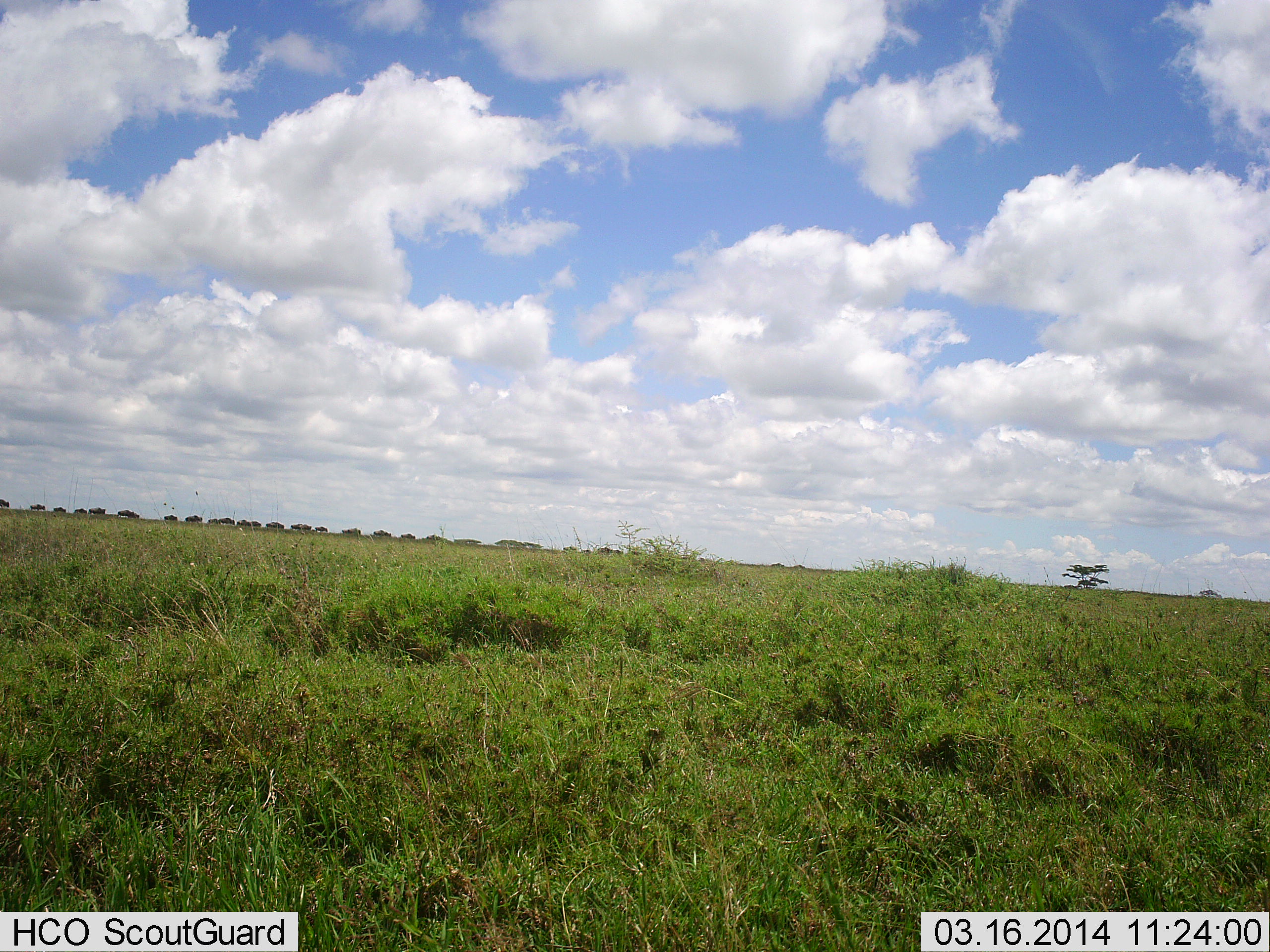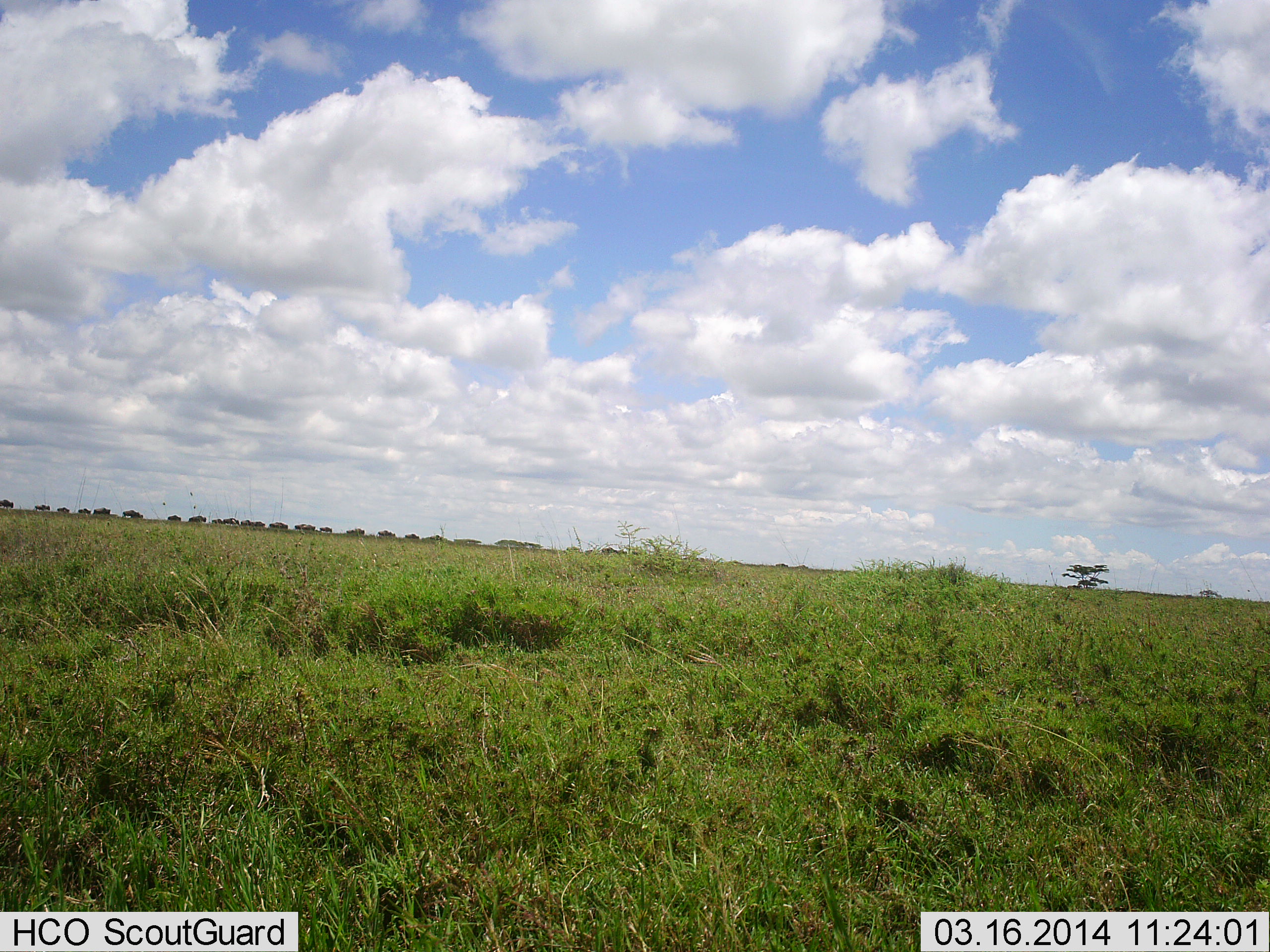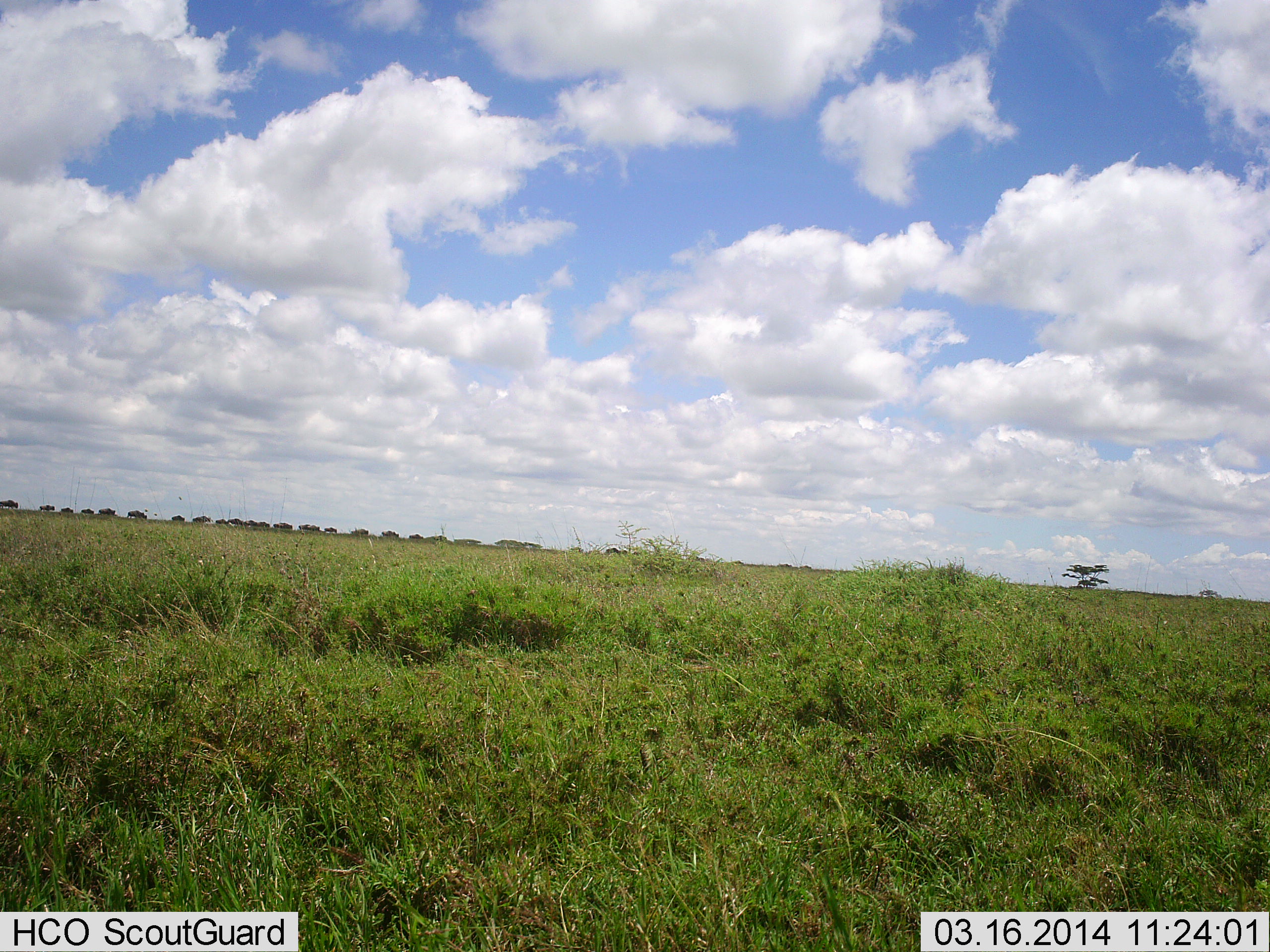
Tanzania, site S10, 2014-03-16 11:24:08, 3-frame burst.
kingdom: Animalia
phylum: Chordata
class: Mammalia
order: Artiodactyla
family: Bovidae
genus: Connochaetes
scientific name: Connochaetes taurinus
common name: blue wildebeest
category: wildebeest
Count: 11-50.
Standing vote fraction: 0%.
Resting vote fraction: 0%.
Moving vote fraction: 100%.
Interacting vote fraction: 0%.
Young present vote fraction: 0%.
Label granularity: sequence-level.